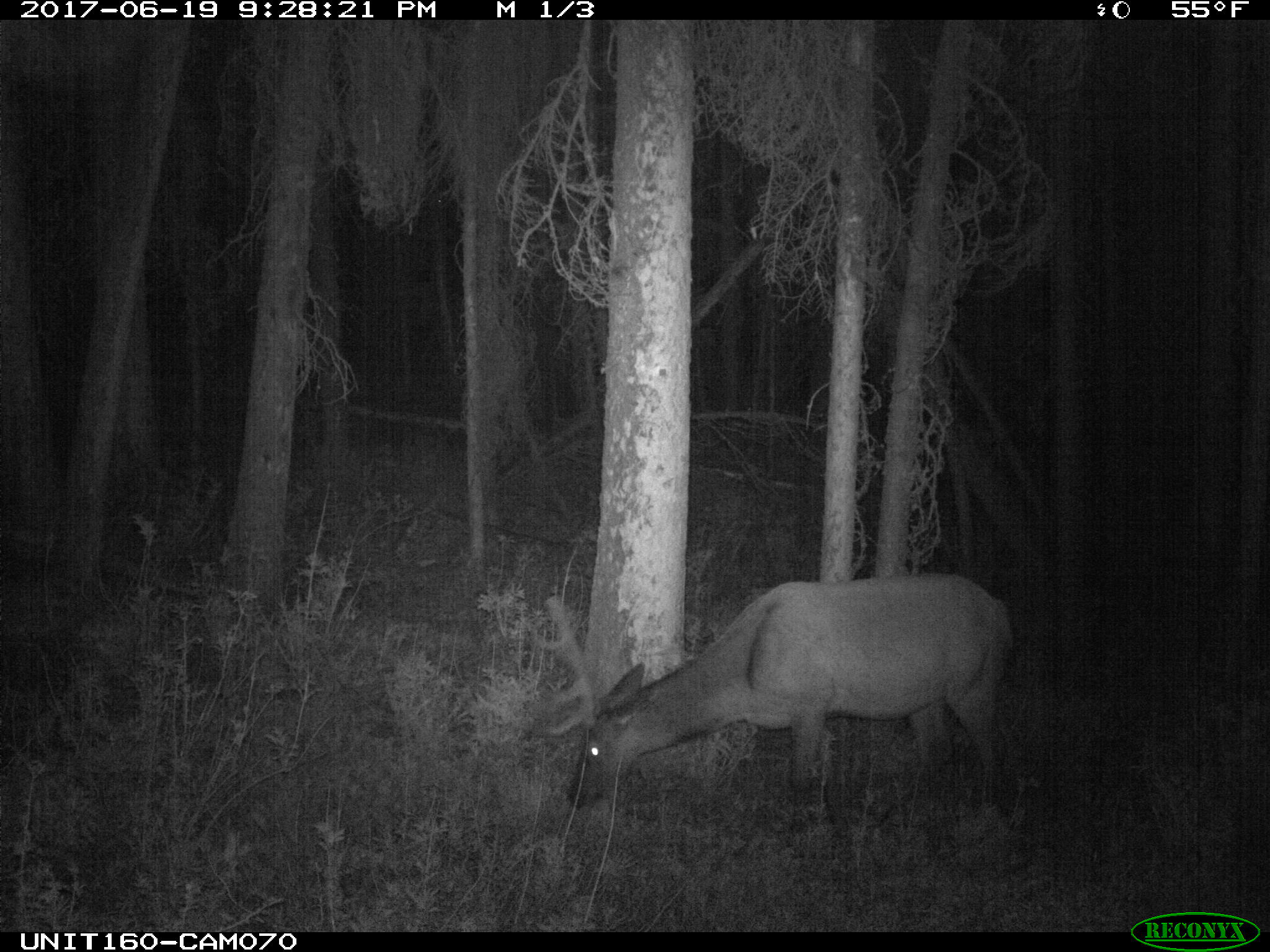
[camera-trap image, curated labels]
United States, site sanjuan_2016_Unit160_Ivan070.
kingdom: Animalia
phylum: Chordata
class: Mammalia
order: Artiodactyla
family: Cervidae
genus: Cervus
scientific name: Cervus elaphus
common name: red deer